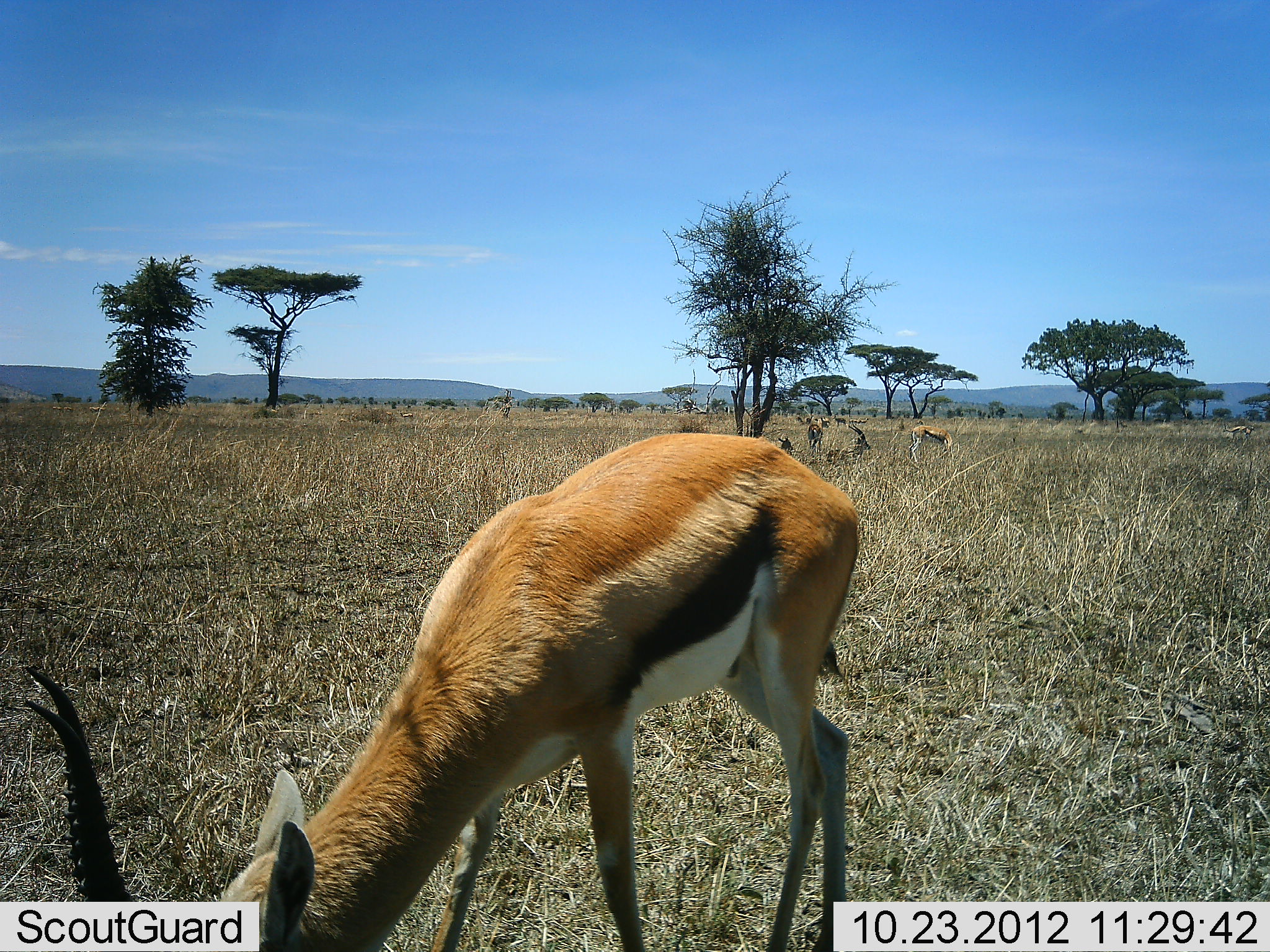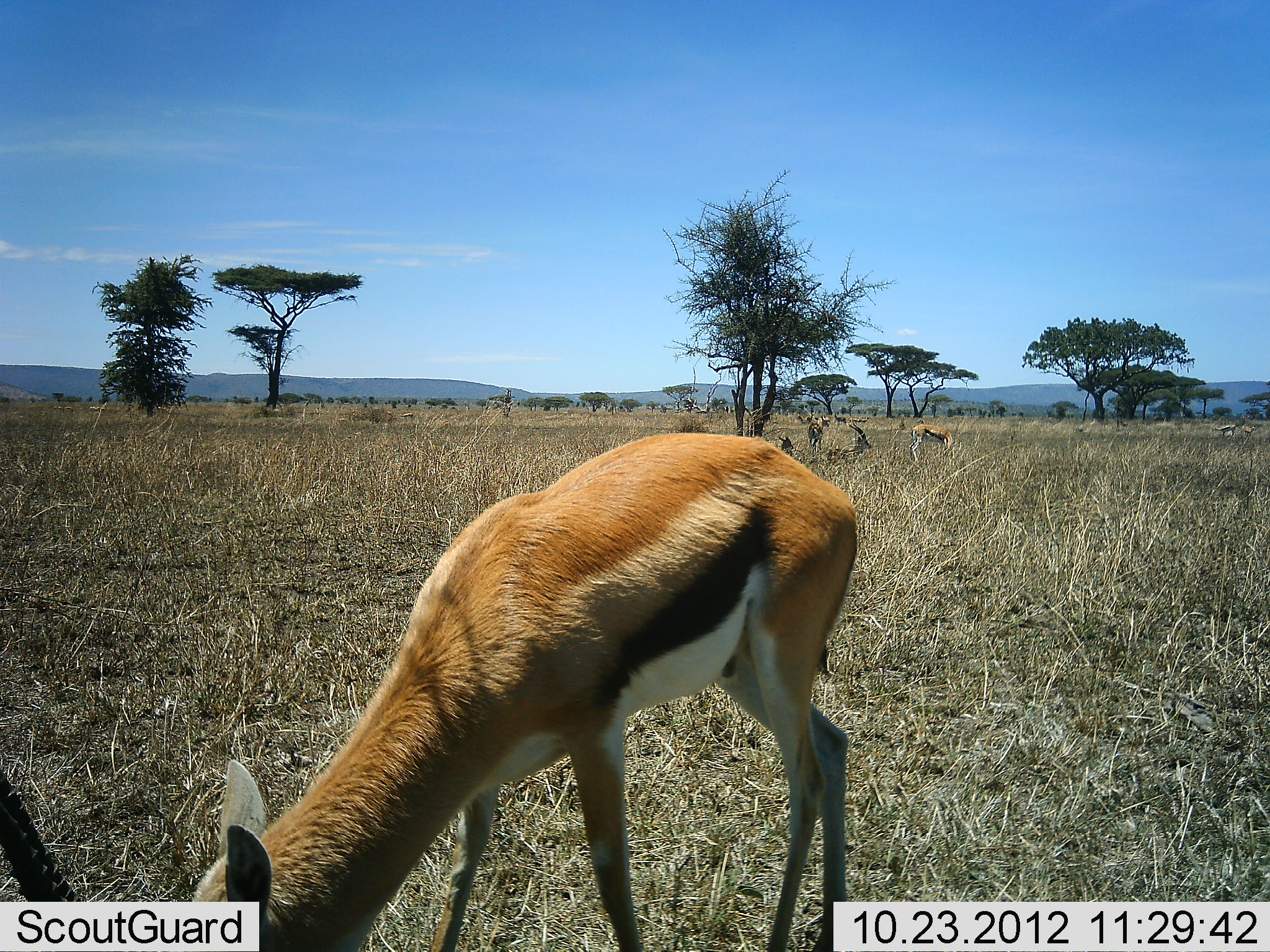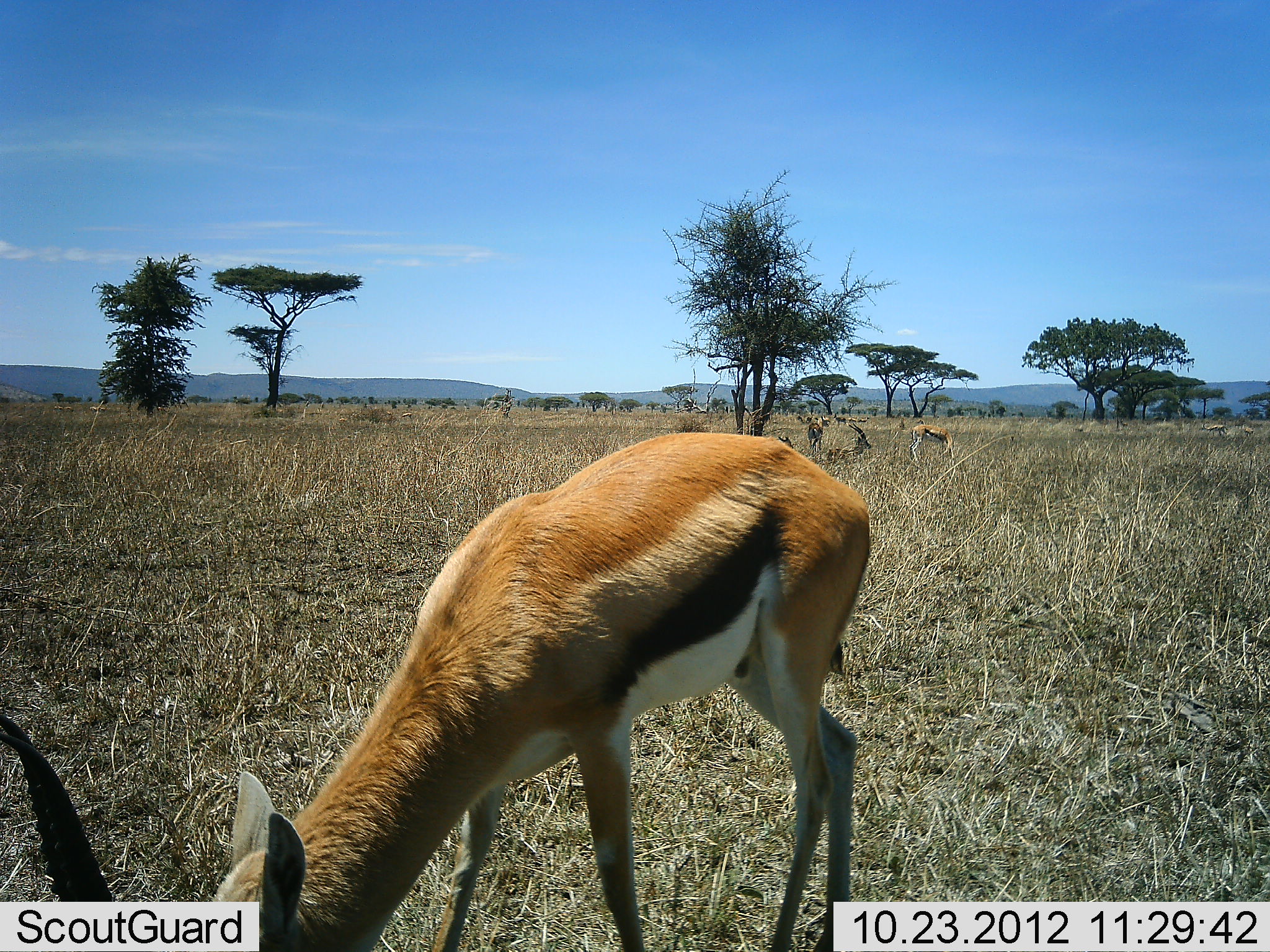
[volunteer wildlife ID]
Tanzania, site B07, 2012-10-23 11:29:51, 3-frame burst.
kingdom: Animalia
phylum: Chordata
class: Mammalia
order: Artiodactyla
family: Bovidae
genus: Eudorcas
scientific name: Eudorcas thomsonii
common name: thomson's gazelle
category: gazellethomsons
Gazellethomsons (thomson's gazelle) (Eudorcas thomsonii), count 5. Behavior (volunteer vote fractions): standing 70%, resting 60%, moving 20%, interacting 0%. Young present (vote fraction): 0%. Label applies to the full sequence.